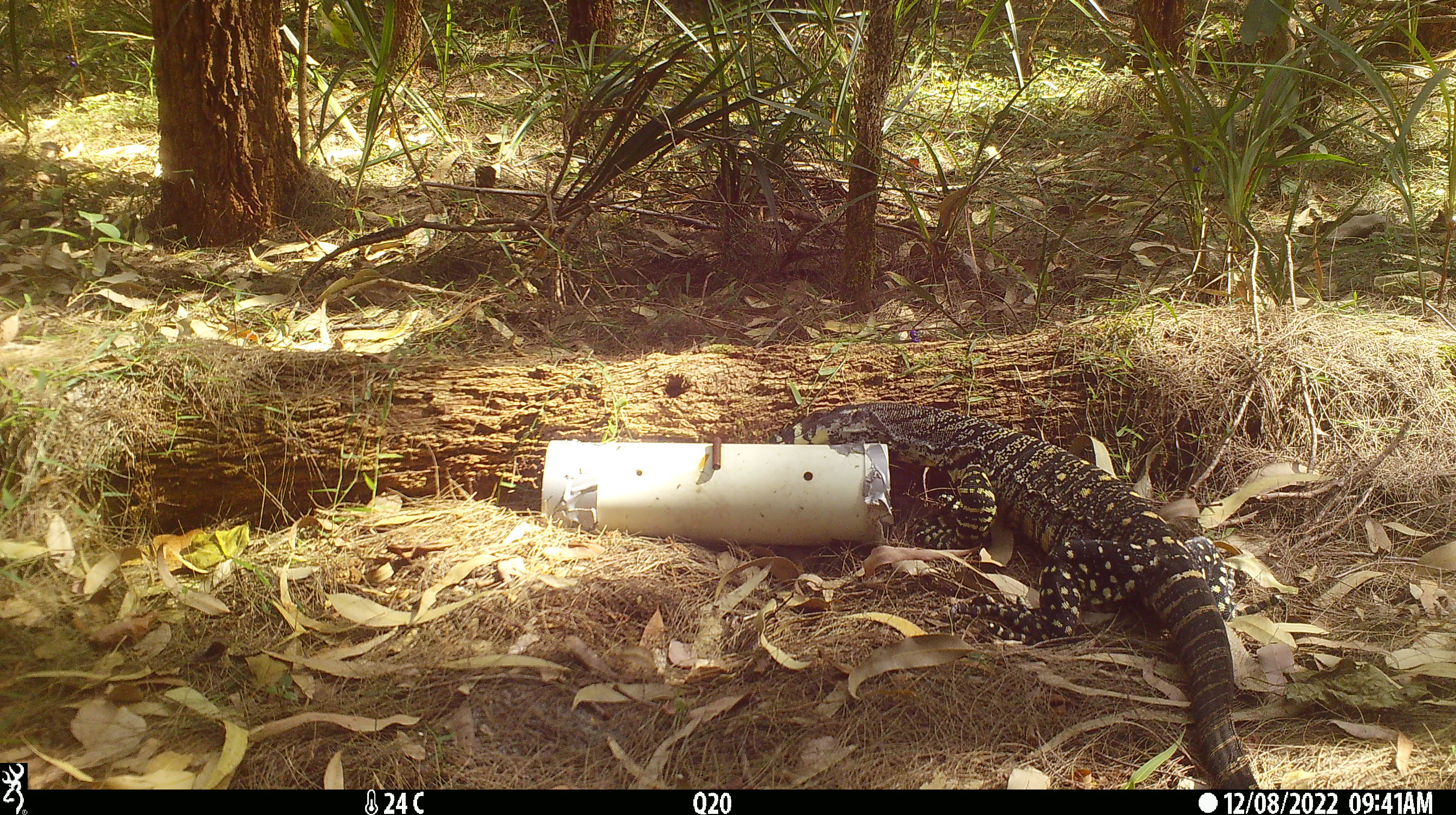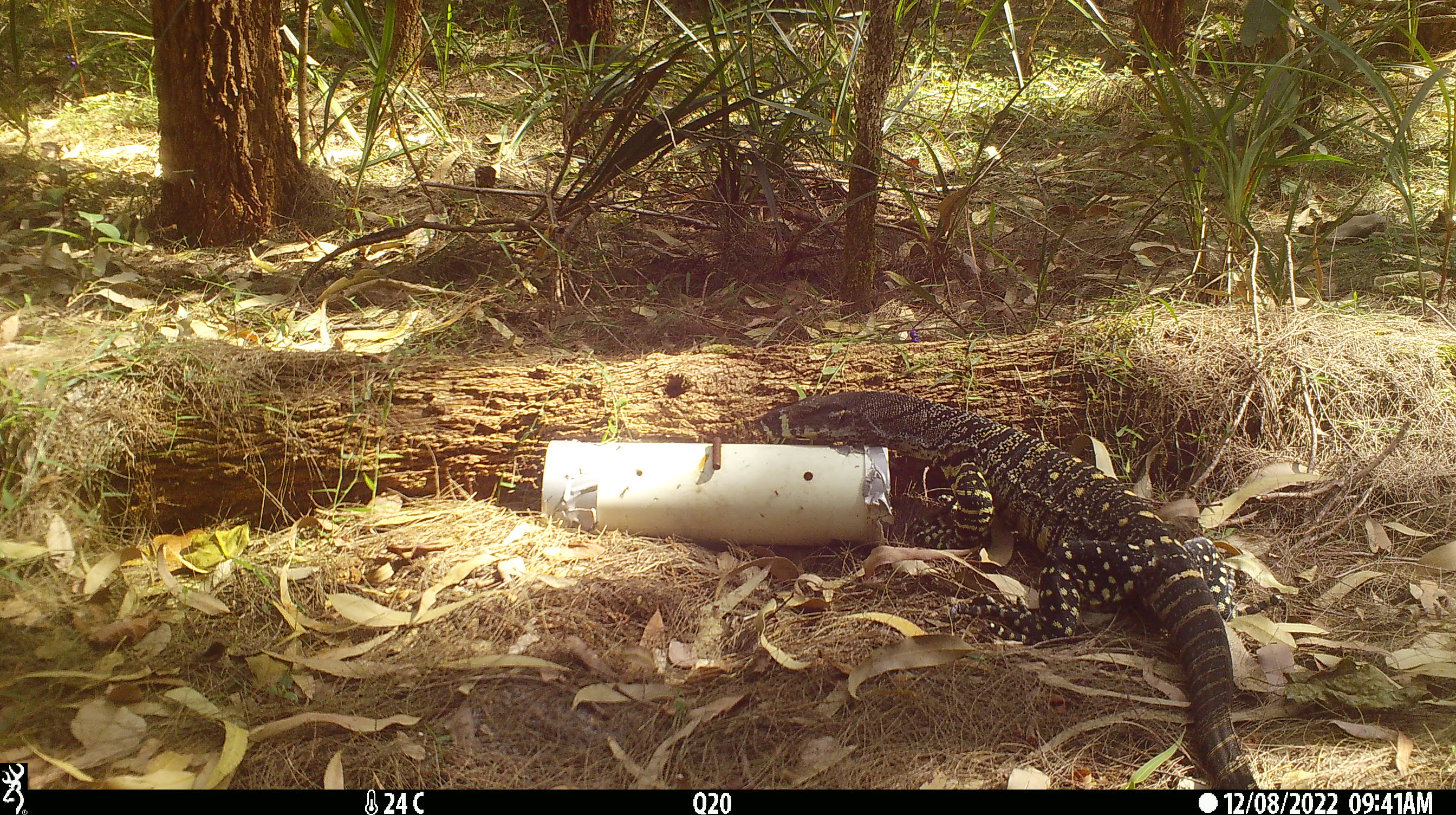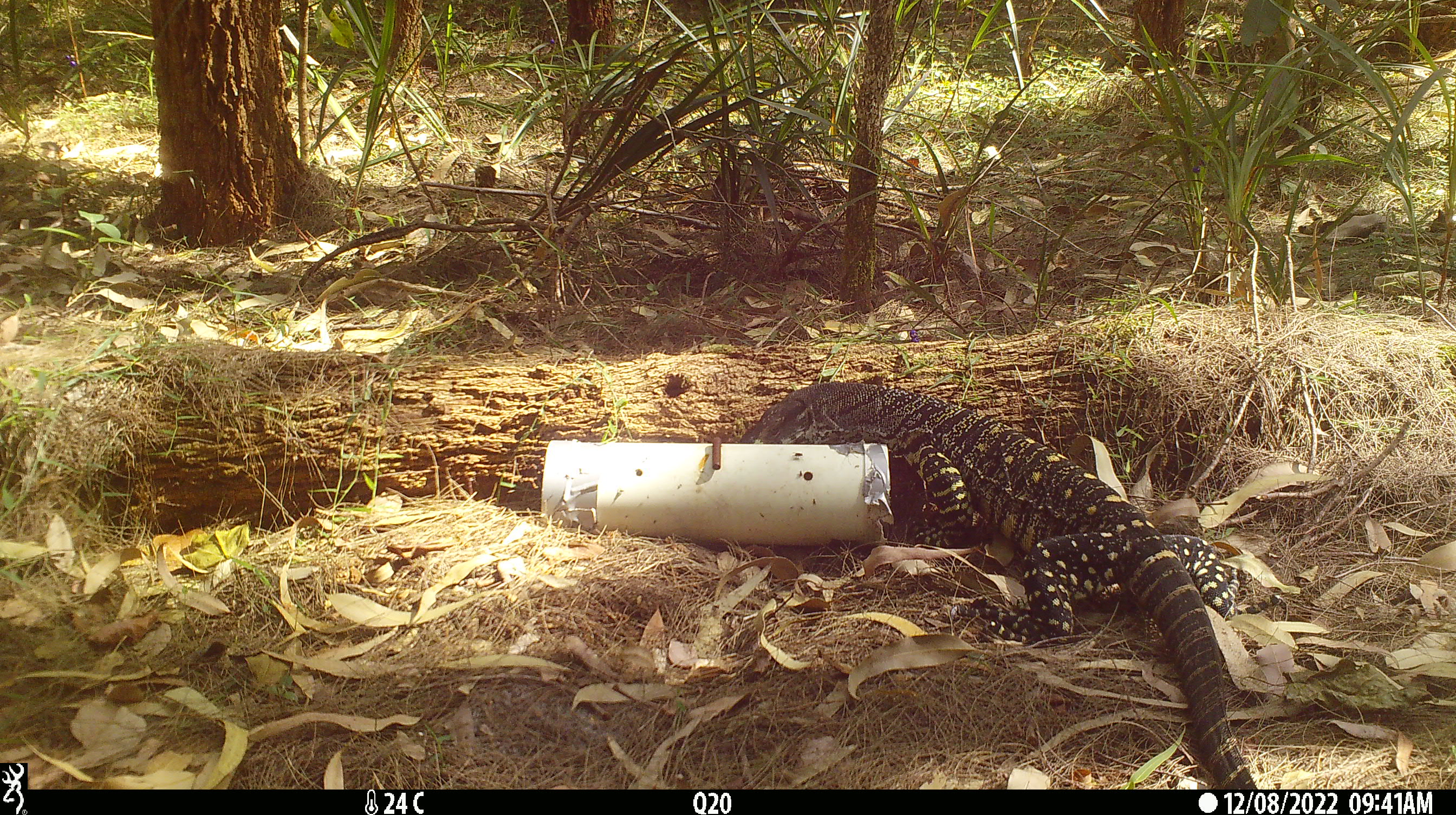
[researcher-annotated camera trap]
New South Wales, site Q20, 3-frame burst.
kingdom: Animalia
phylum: Chordata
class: Reptilia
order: Squamata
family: Varanidae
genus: Varanus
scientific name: Varanus varius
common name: lace monitor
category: goanna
Goanna (lace monitor) (Varanus varius).